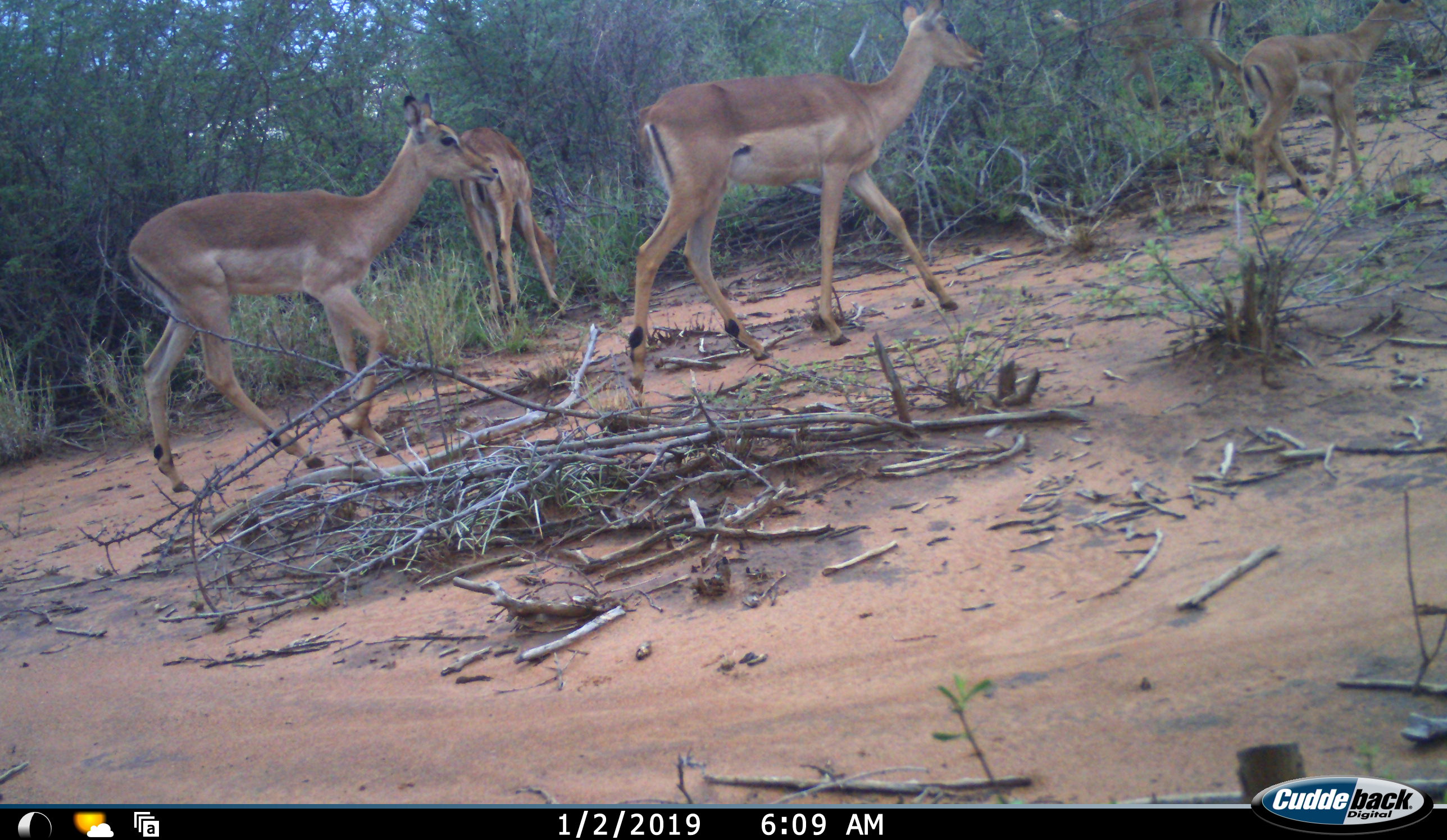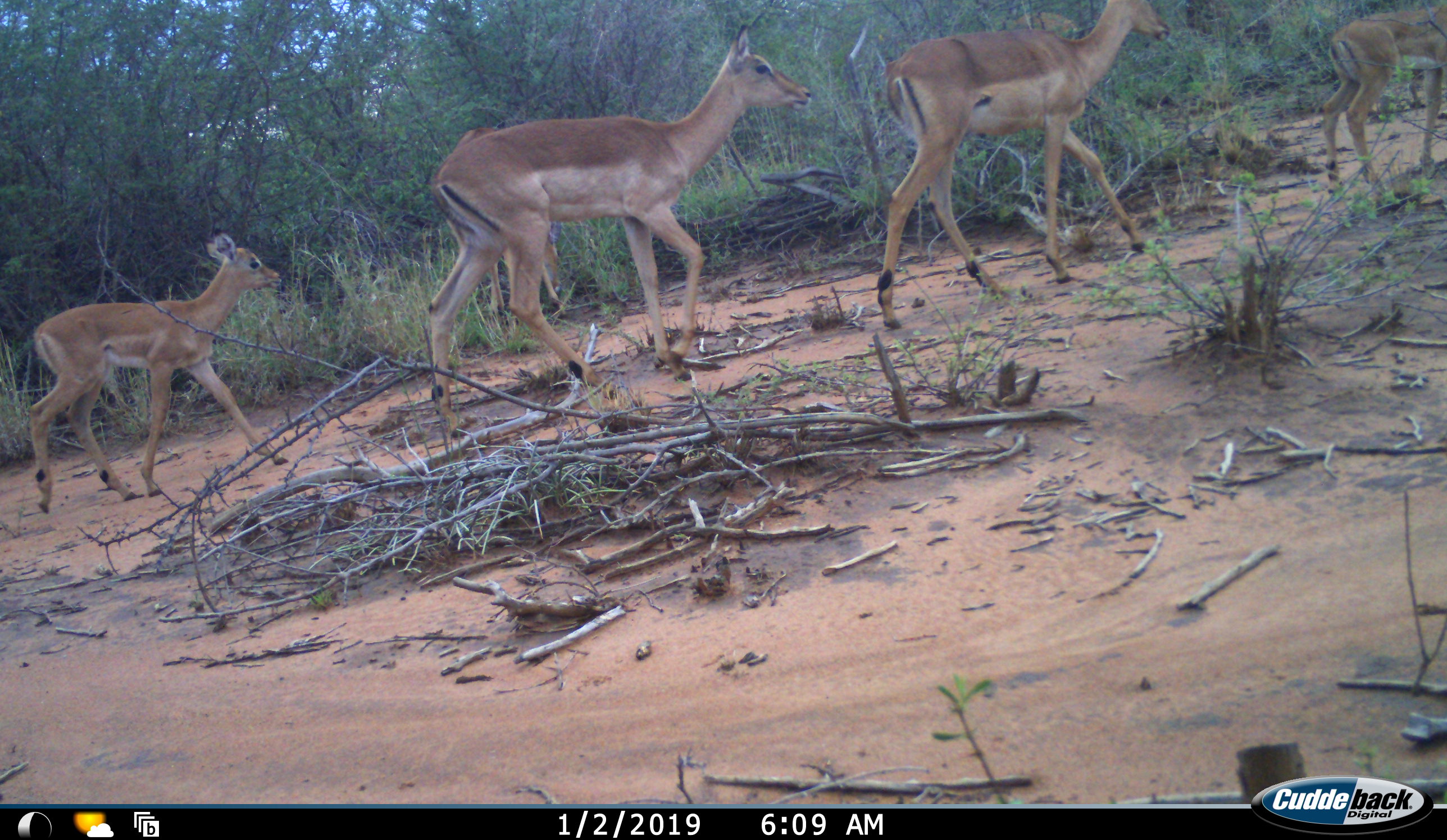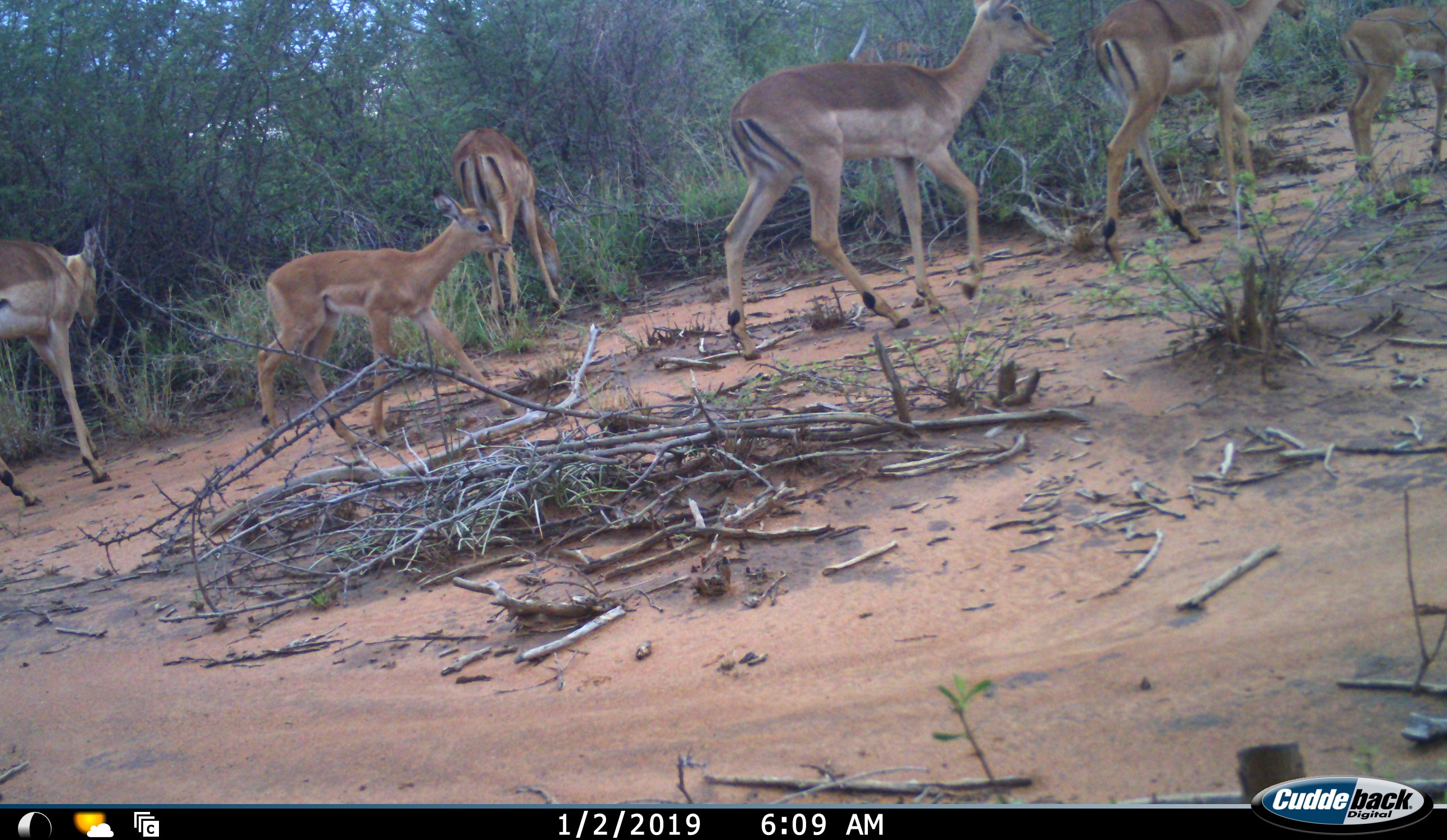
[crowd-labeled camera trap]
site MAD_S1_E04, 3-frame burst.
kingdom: Animalia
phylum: Chordata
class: Mammalia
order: Artiodactyla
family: Bovidae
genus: Aepyceros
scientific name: Aepyceros melampus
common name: impala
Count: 7.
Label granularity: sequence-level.